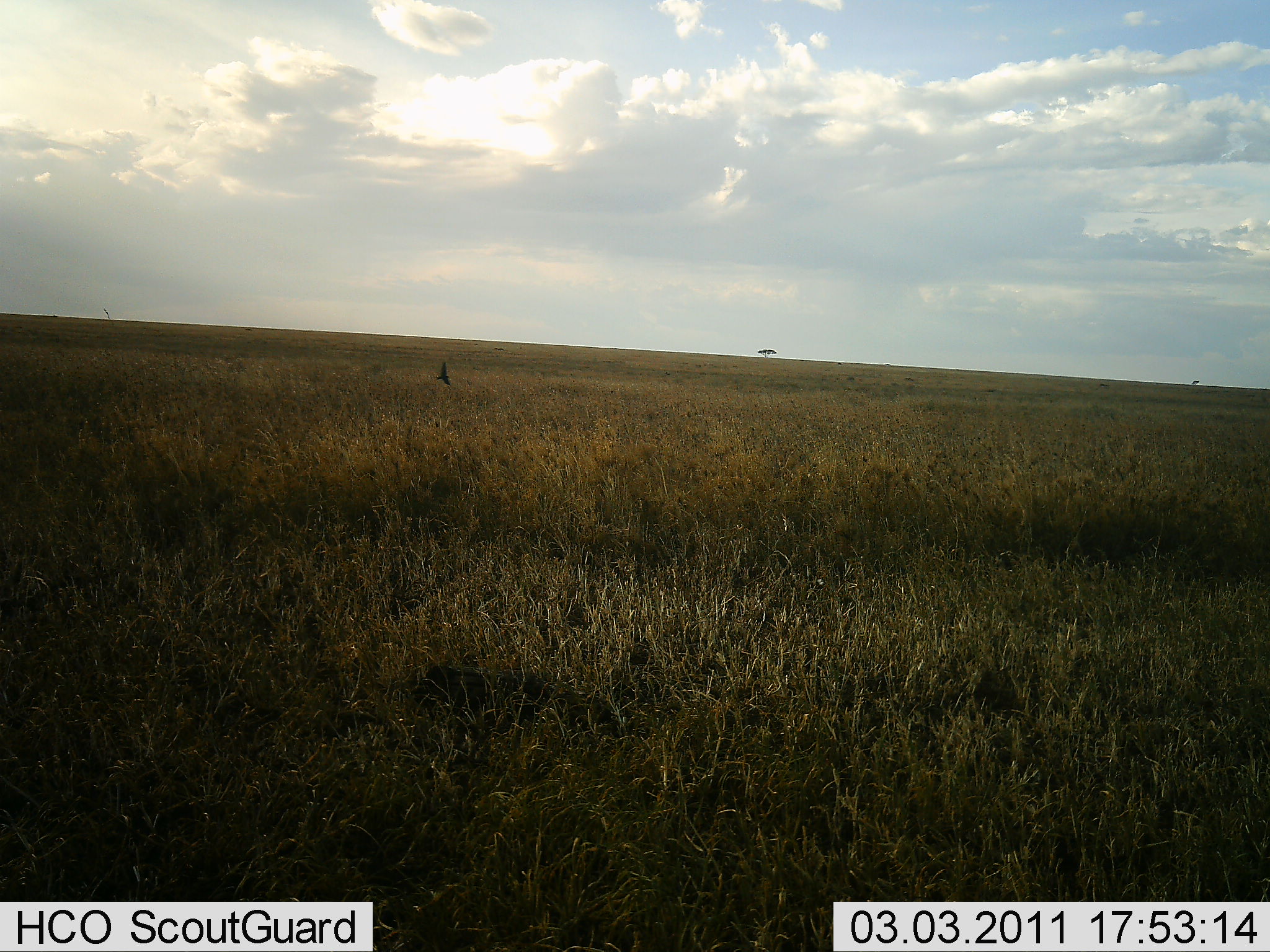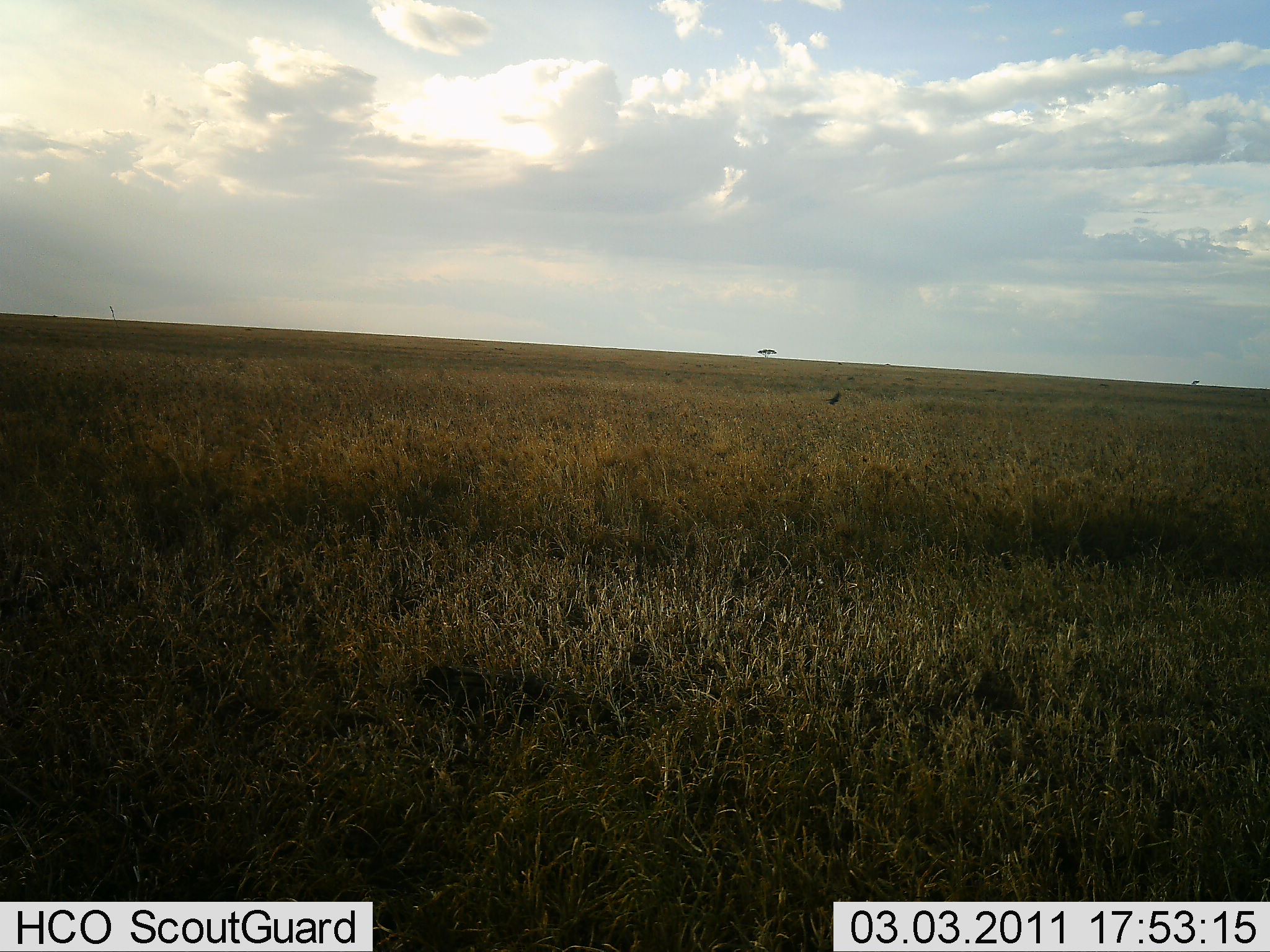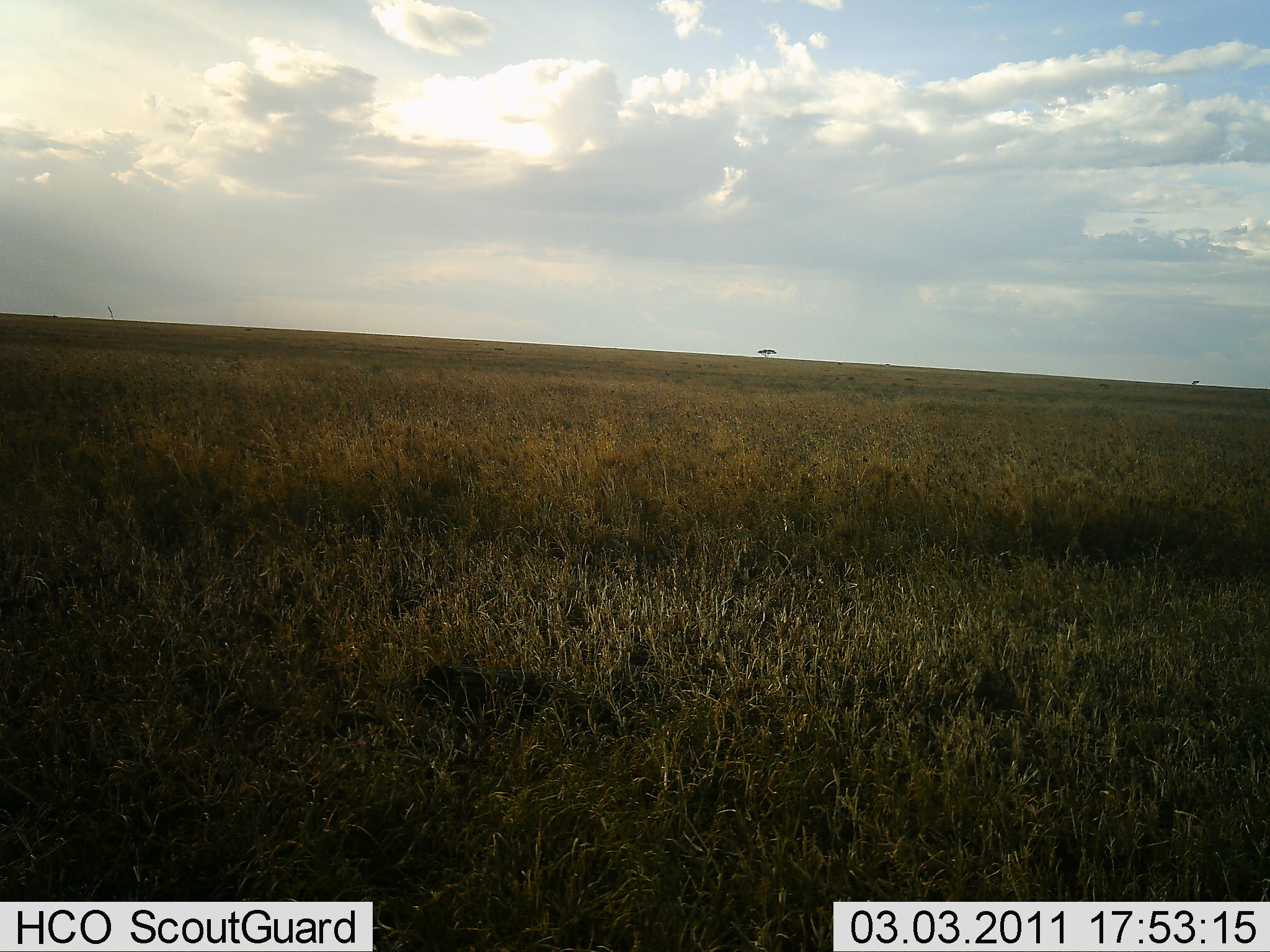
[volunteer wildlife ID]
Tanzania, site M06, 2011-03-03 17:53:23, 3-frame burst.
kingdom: Animalia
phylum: Chordata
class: Aves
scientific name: Aves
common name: bird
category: otherbird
Otherbird (bird) (Aves), count 1. Behavior (volunteer vote fractions): standing 0%, resting 0%, moving 100%, interacting 0%. Young present (vote fraction): 0%. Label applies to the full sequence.